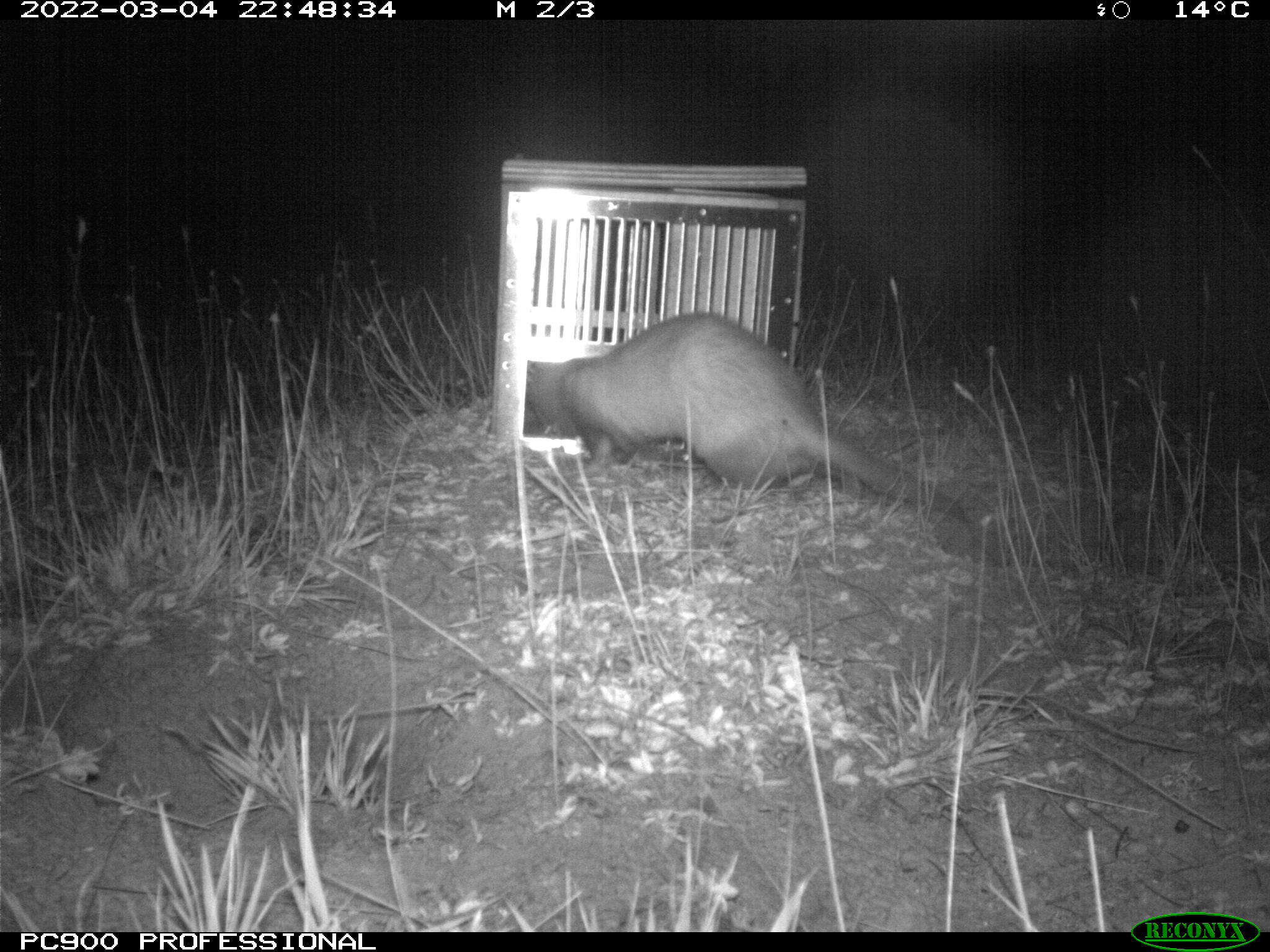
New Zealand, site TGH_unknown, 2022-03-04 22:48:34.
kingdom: Animalia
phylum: Chordata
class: Mammalia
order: Carnivora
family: Mustelidae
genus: Mustela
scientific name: Mustela furo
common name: ferret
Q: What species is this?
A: Ferret (Mustela furo).